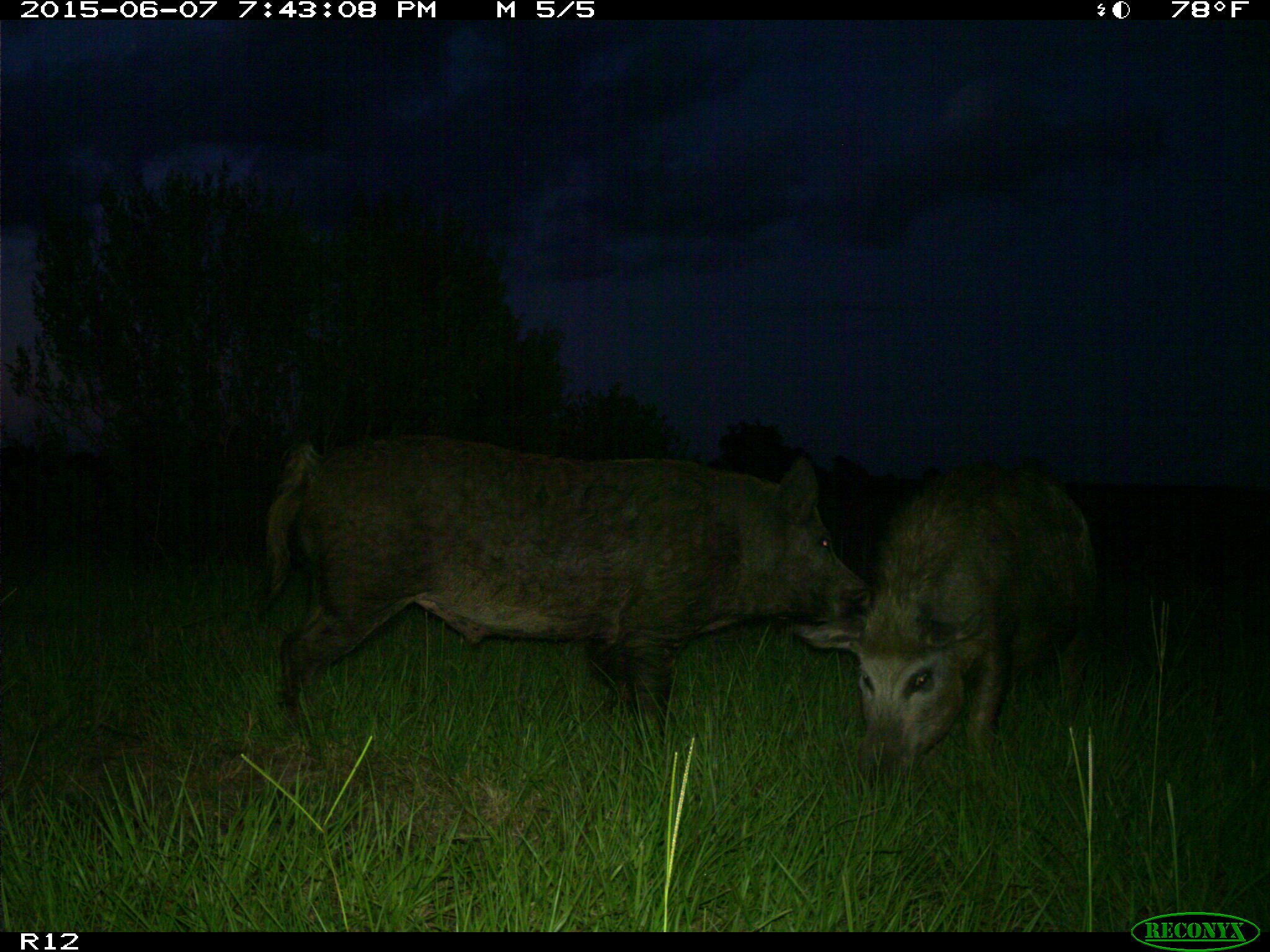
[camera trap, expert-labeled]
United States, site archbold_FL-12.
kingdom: Animalia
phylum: Chordata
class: Mammalia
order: Artiodactyla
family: Suidae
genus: Sus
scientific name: Sus scrofa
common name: wild boar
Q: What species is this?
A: Sus scrofa (wild boar).